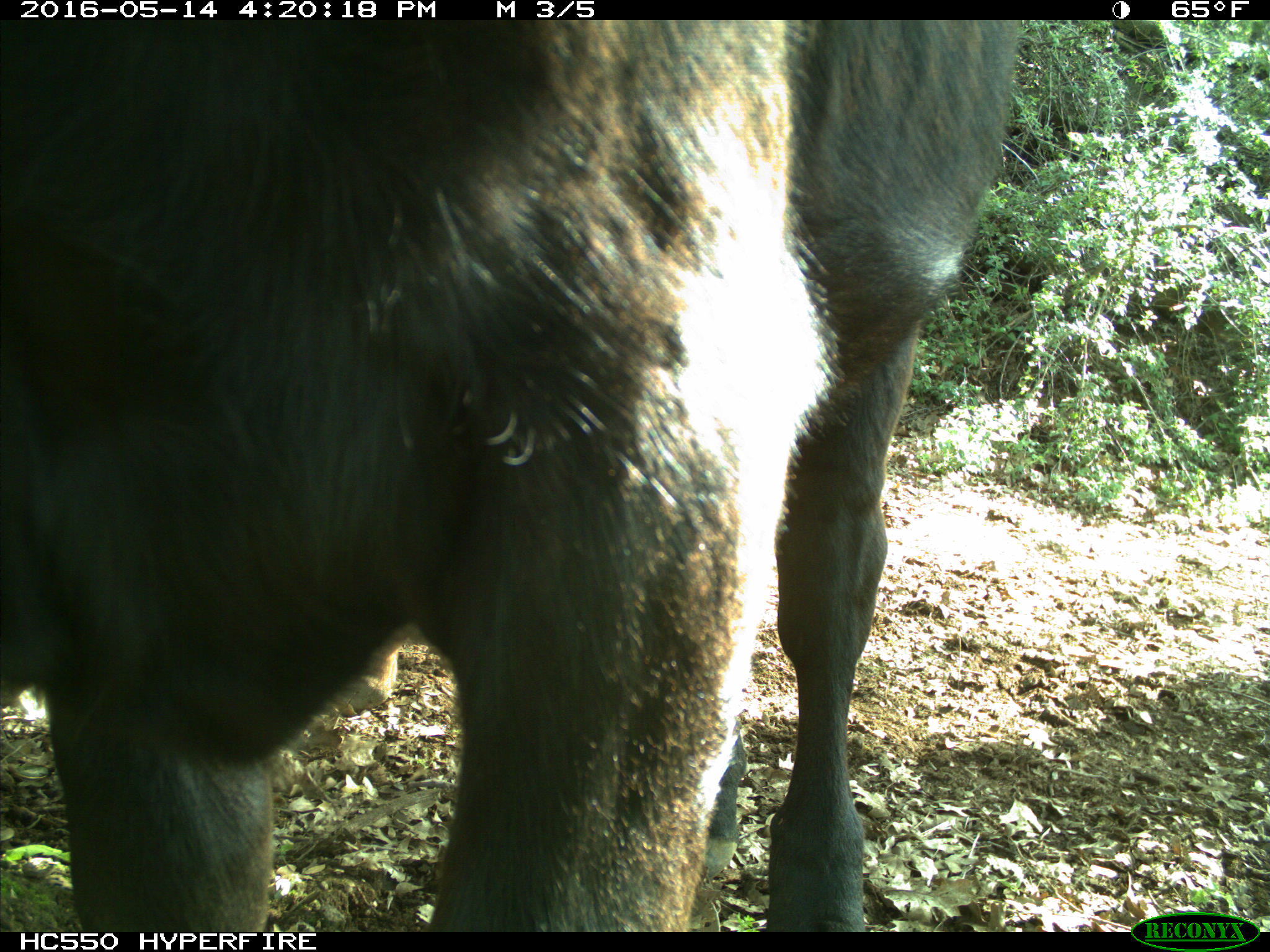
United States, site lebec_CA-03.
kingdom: Animalia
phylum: Chordata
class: Mammalia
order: Artiodactyla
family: Bovidae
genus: Bos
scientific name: Bos taurus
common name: domestic cow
Bos taurus (domestic cow).